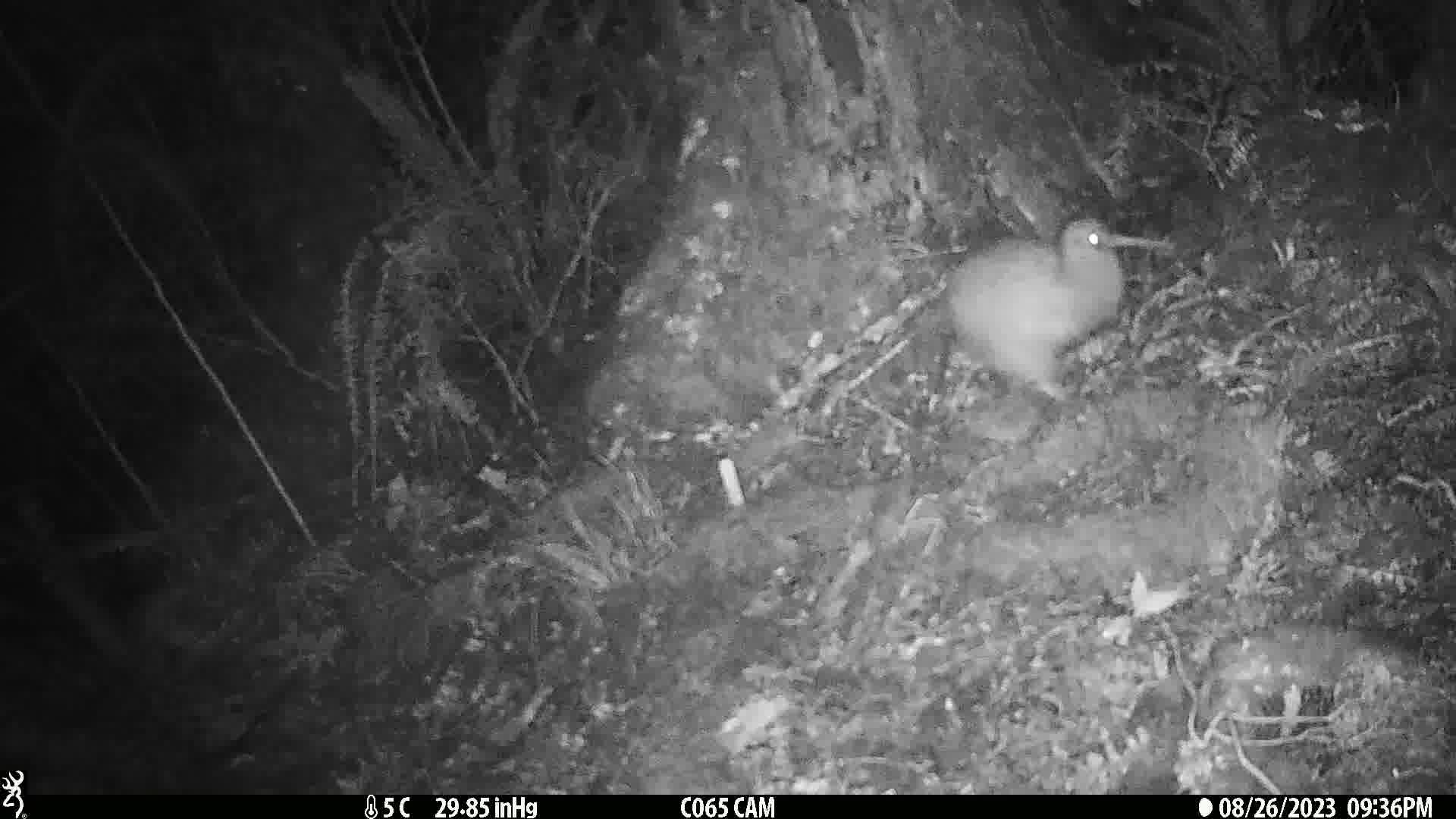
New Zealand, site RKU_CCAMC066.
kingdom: Animalia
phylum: Chordata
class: Aves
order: Apterygiformes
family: Apterygidae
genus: Apteryx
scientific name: Apteryx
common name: kiwi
Kiwi (Apteryx).